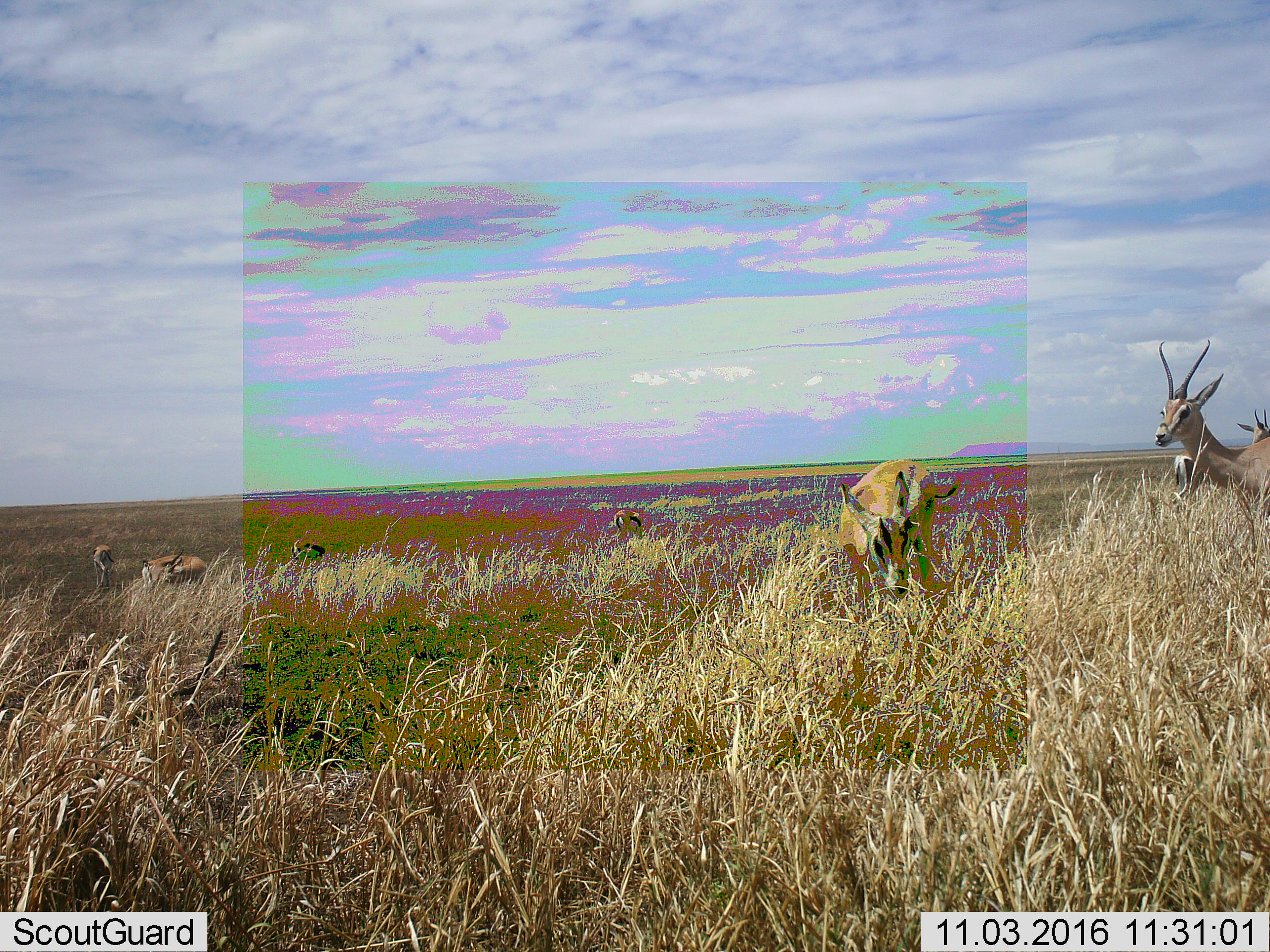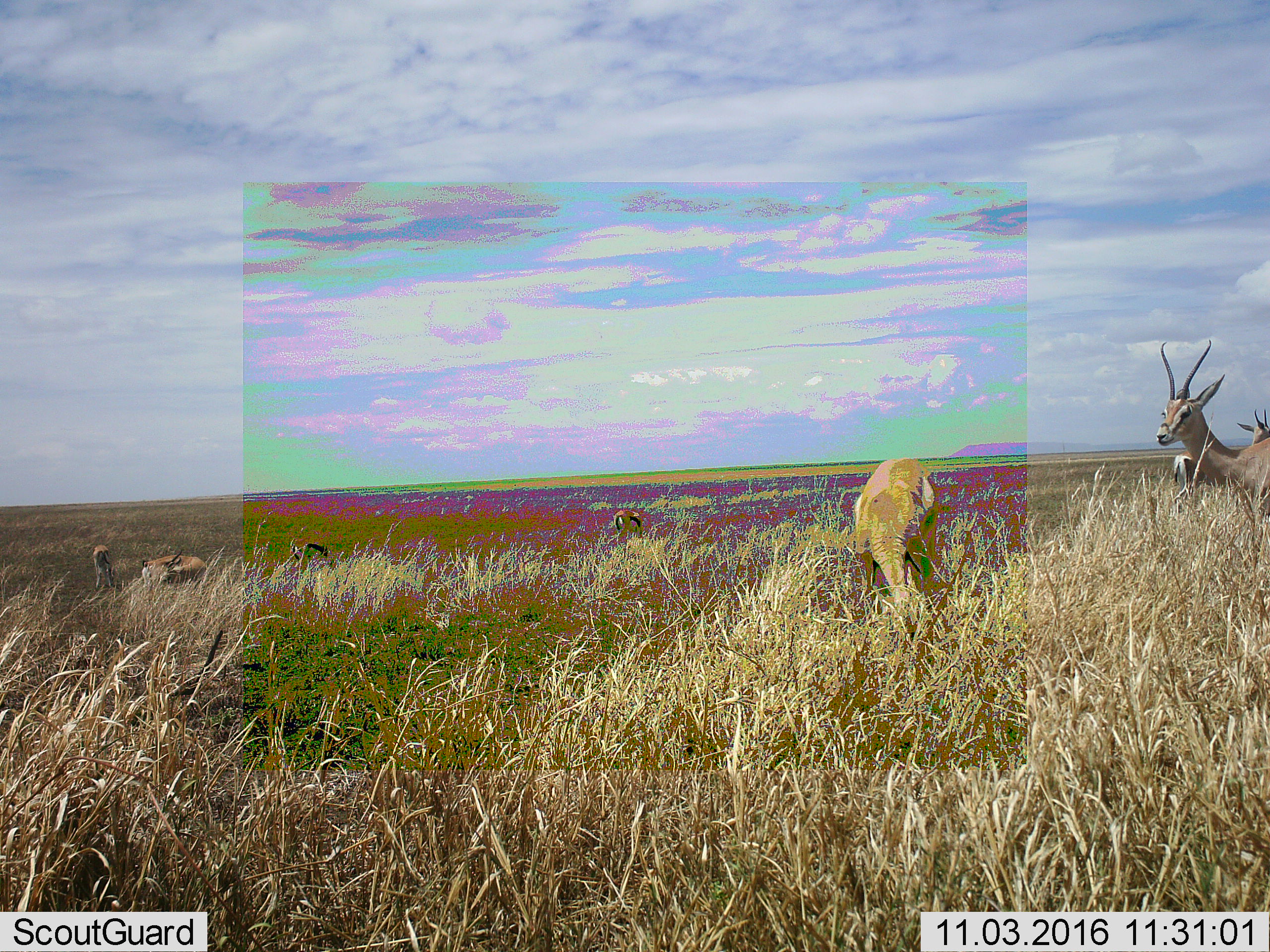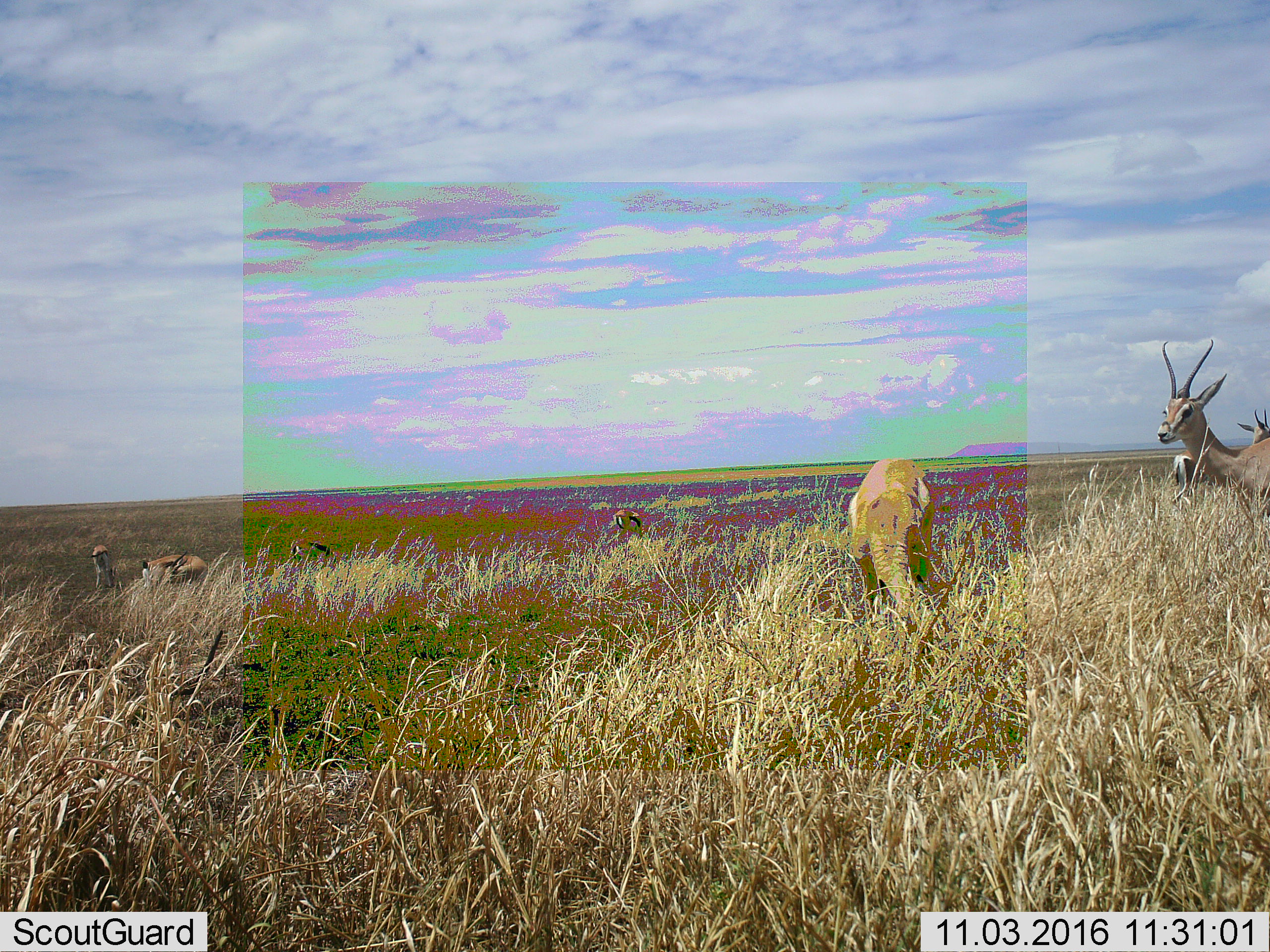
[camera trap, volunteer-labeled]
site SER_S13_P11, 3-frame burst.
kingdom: Animalia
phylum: Chordata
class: Mammalia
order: Artiodactyla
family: Bovidae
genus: Eudorcas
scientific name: Eudorcas thomsonii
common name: thomson's gazelle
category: gazellethomsons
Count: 7.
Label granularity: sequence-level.